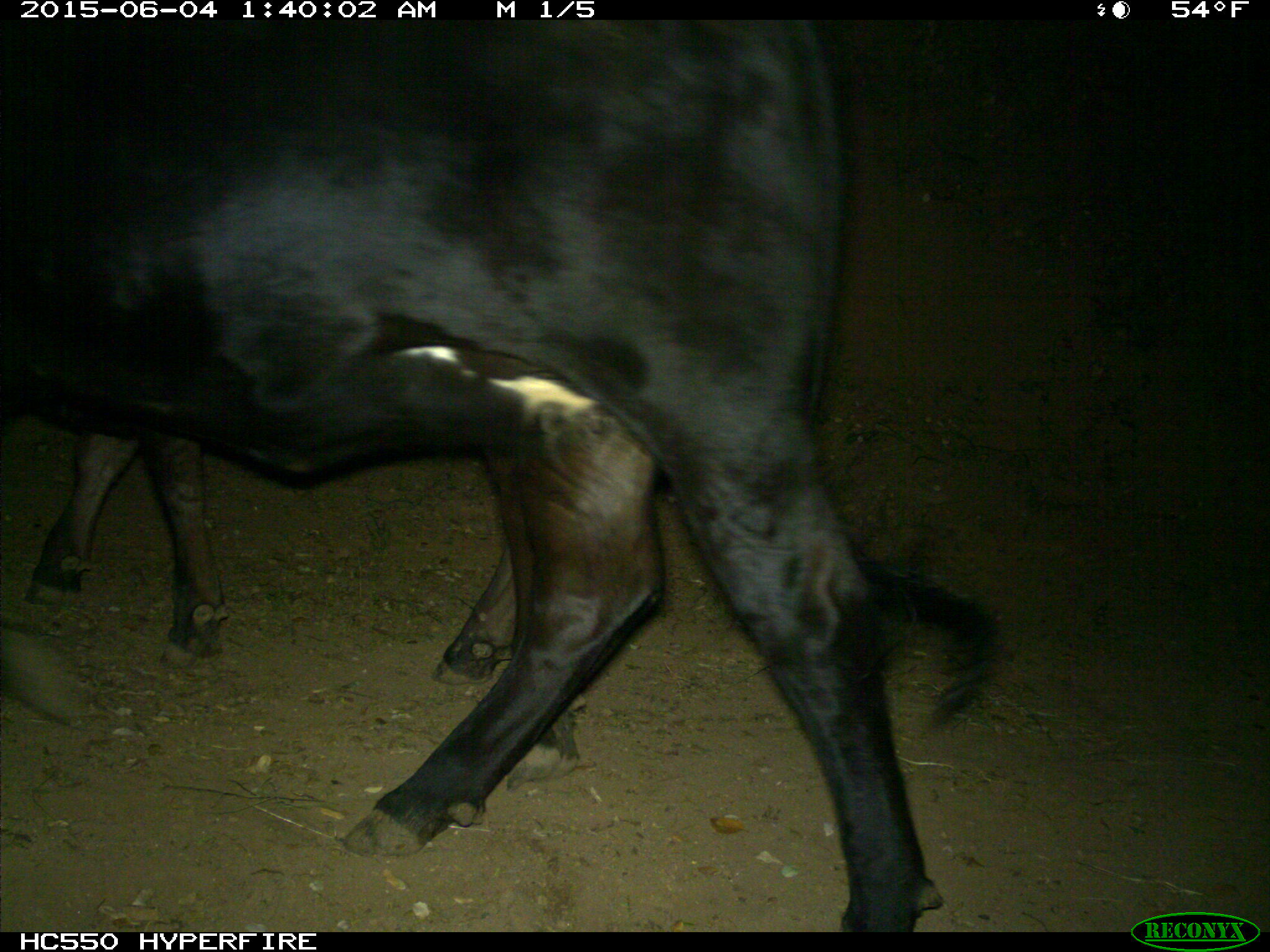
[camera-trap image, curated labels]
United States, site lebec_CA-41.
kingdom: Animalia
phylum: Chordata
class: Mammalia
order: Artiodactyla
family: Bovidae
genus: Bos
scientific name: Bos taurus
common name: domestic cow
Bos taurus (domestic cow).